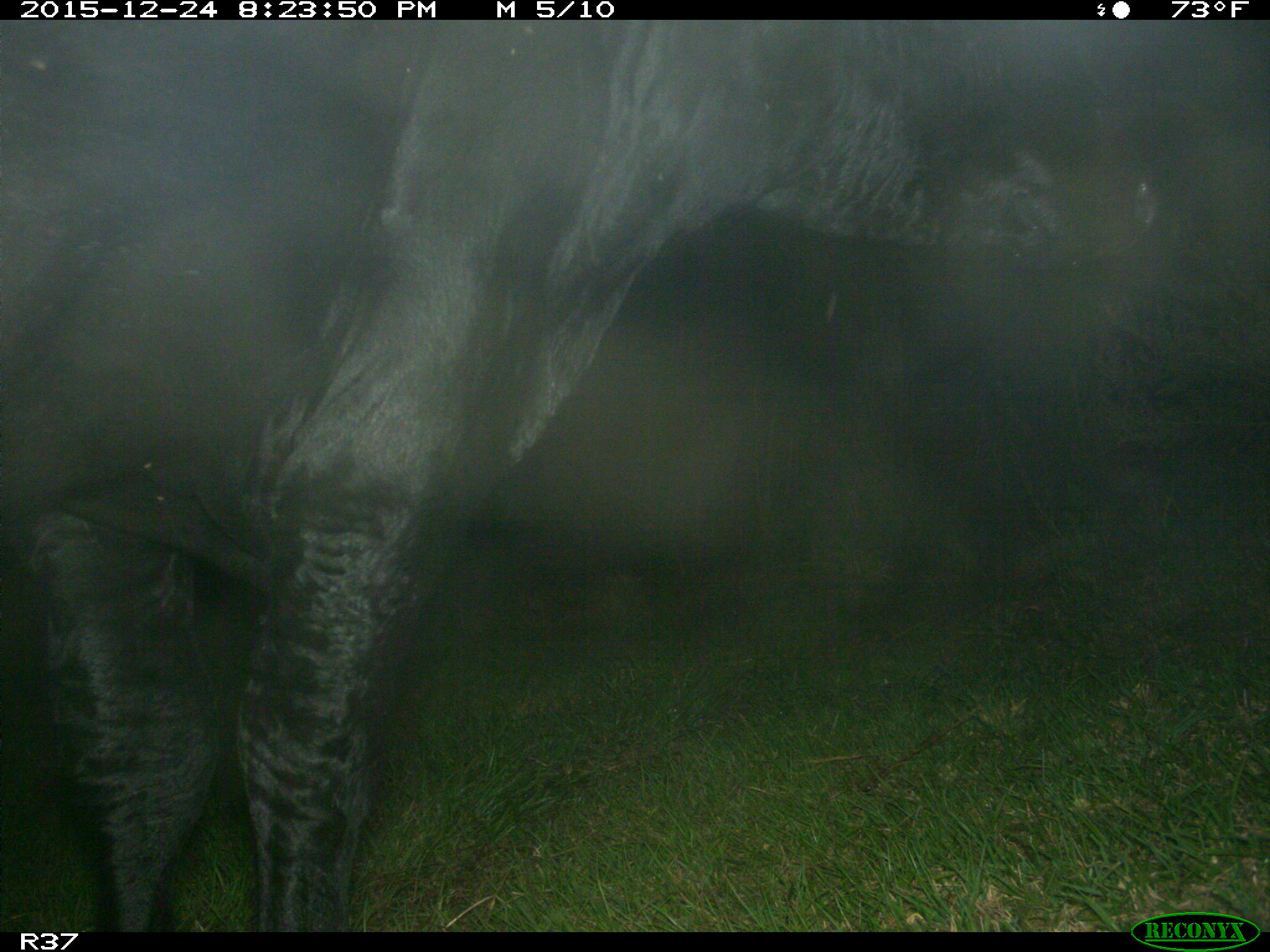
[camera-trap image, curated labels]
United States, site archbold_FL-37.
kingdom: Animalia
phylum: Chordata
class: Mammalia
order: Artiodactyla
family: Bovidae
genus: Bos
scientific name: Bos taurus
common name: domestic cow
Bos taurus (domestic cow).